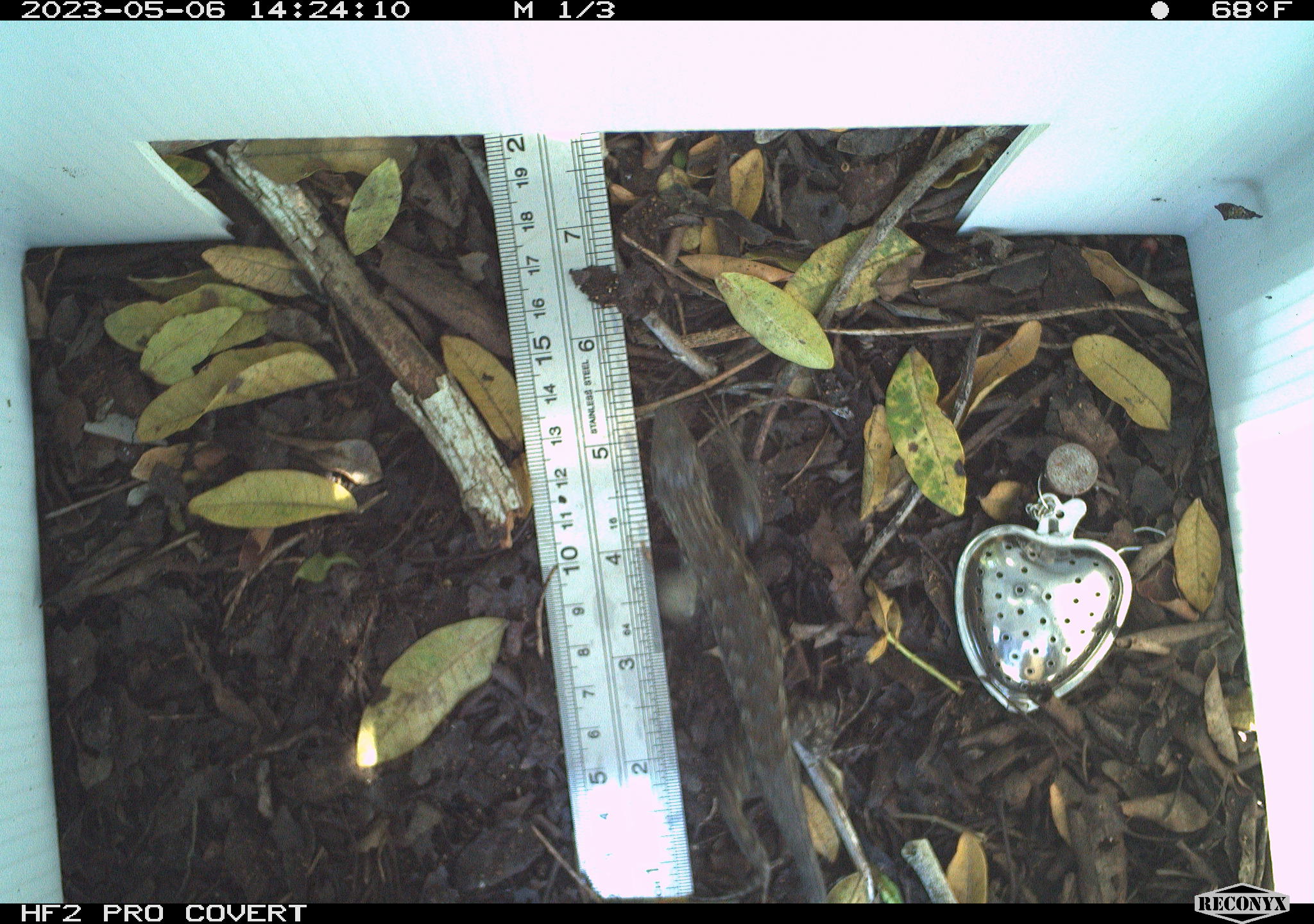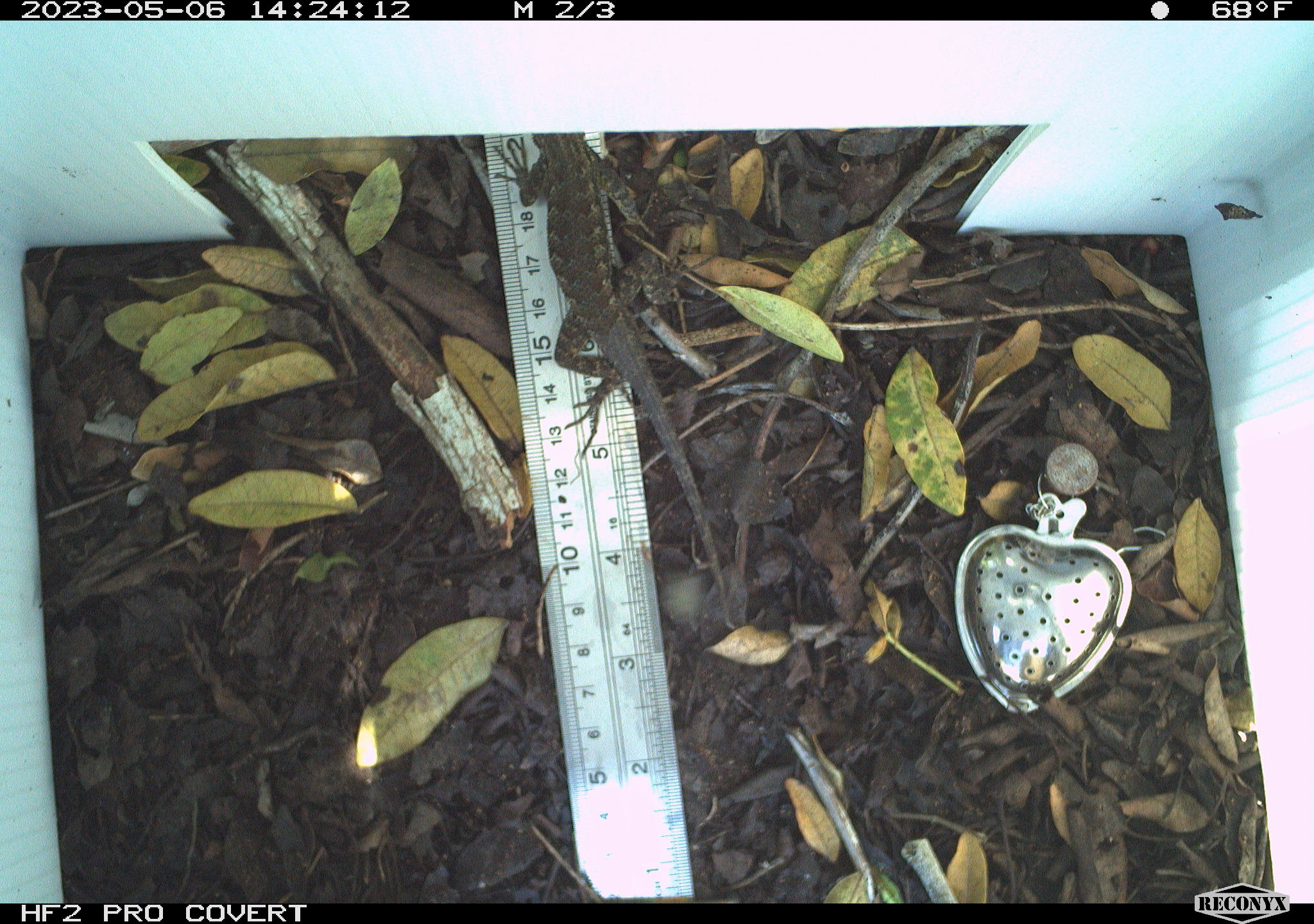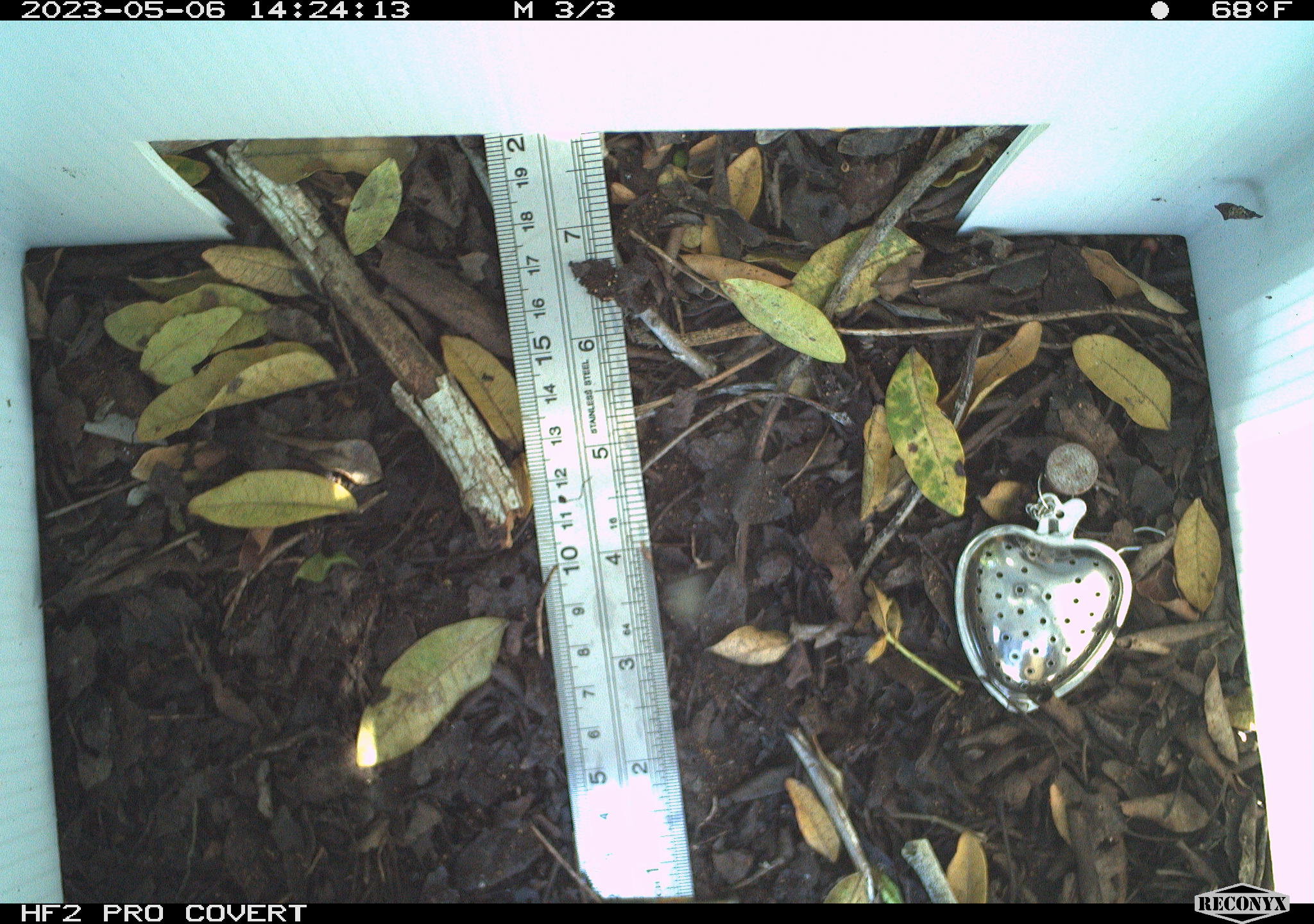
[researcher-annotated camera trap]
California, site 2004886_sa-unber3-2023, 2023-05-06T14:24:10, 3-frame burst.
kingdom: Animalia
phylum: Chordata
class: Reptilia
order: Squamata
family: Phrynosomatidae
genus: Sceloporus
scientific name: Sceloporus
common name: spiny lizards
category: sceloporus species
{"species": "sceloporus species (spiny lizards) (Sceloporus)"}